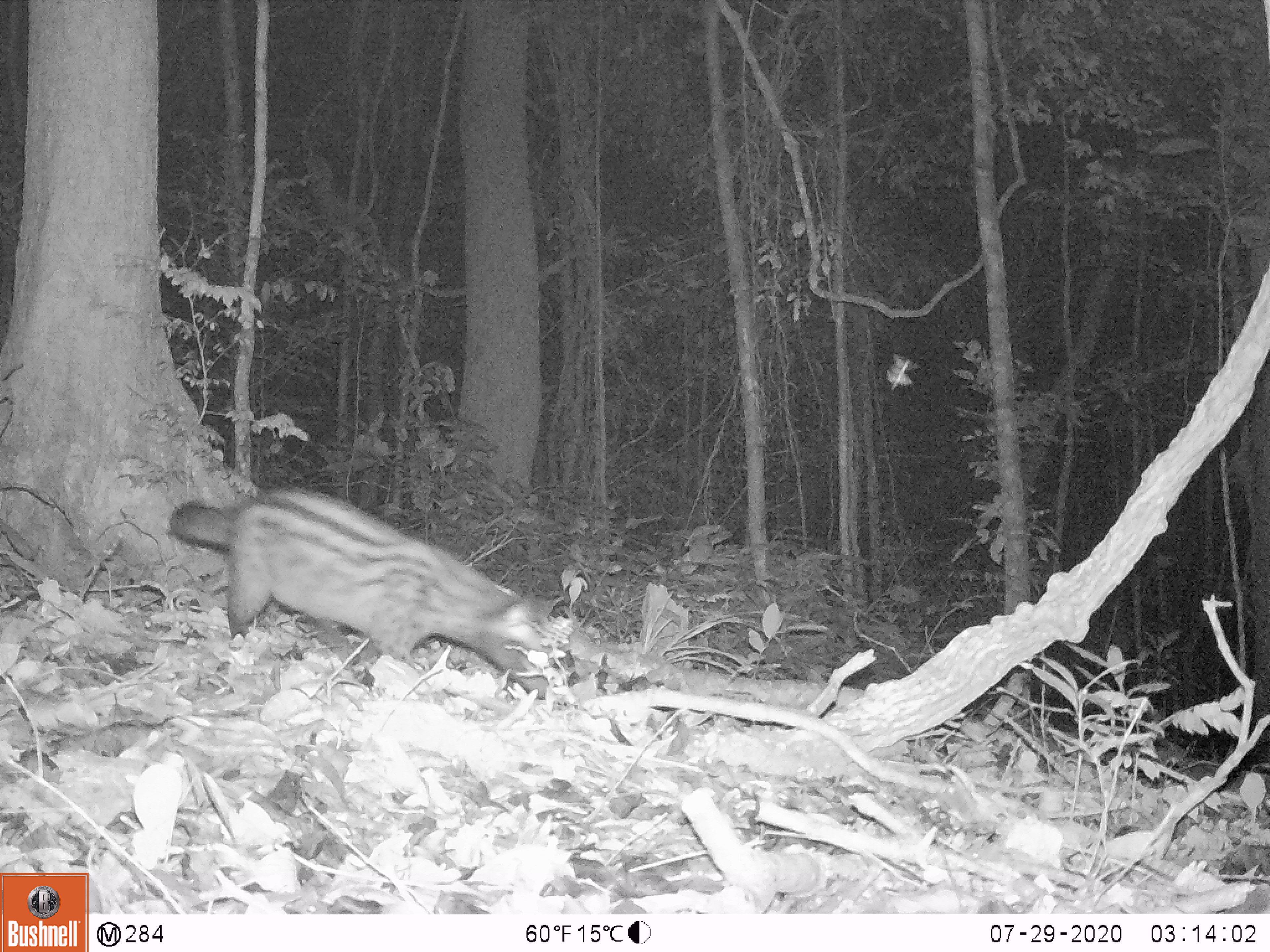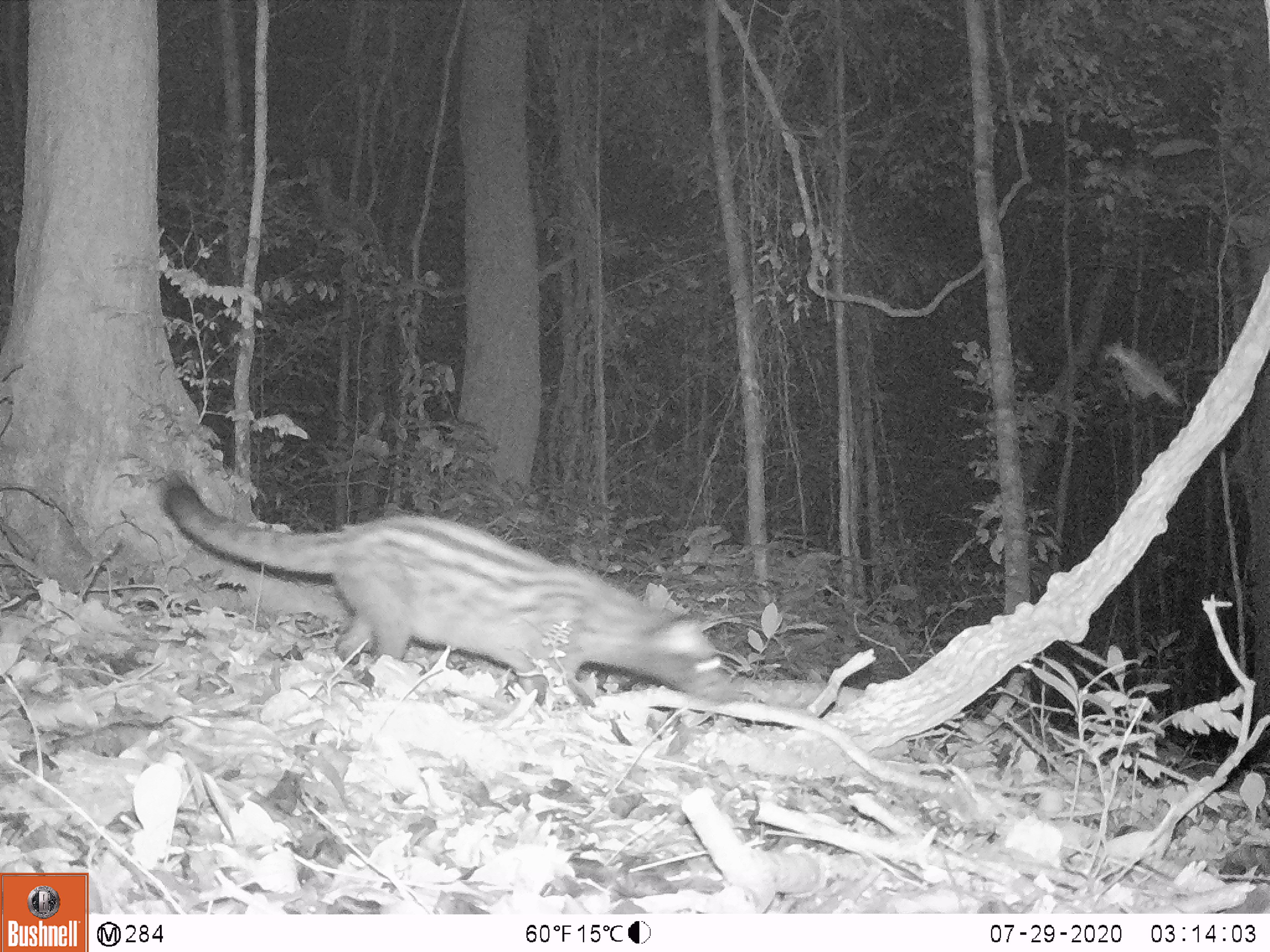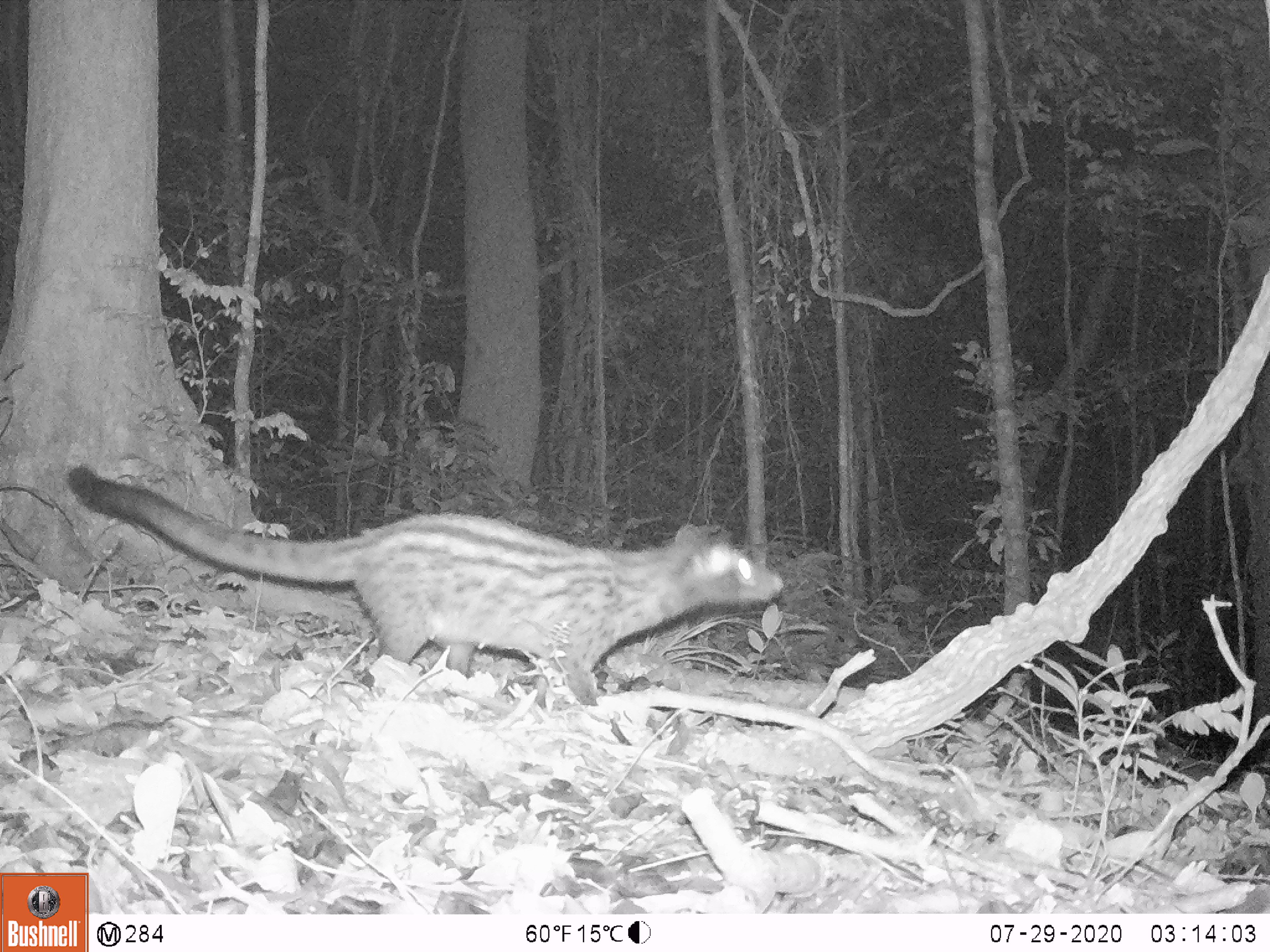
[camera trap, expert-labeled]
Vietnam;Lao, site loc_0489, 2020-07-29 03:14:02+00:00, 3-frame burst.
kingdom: Animalia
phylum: Chordata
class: Mammalia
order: Carnivora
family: Viverridae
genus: Paradoxurus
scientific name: Paradoxurus hermaphroditus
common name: common palm civet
Common palm civet (Paradoxurus hermaphroditus). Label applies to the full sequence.